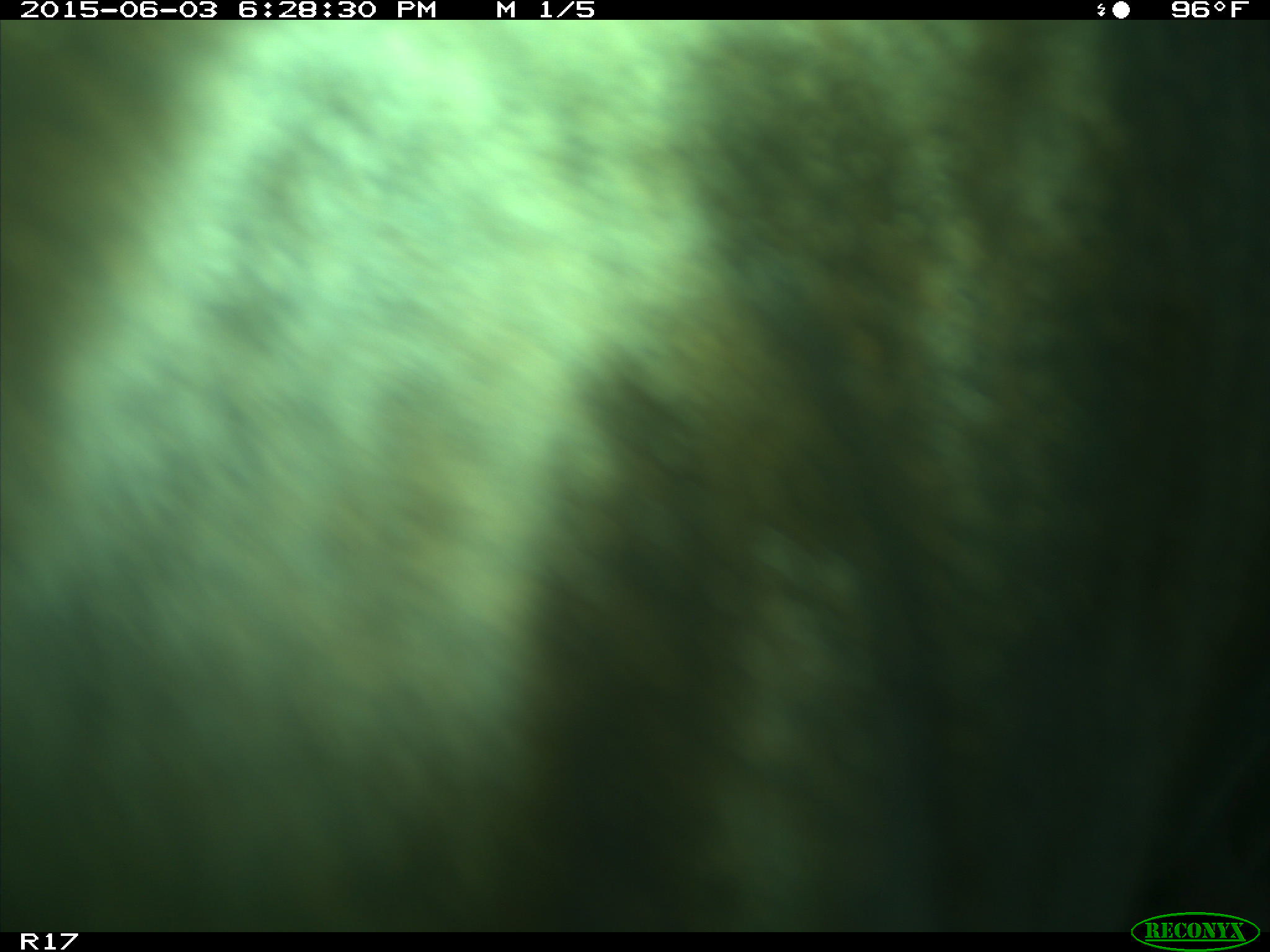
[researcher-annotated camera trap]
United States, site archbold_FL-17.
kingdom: Animalia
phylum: Chordata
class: Mammalia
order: Artiodactyla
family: Bovidae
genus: Bos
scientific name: Bos taurus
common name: domestic cow